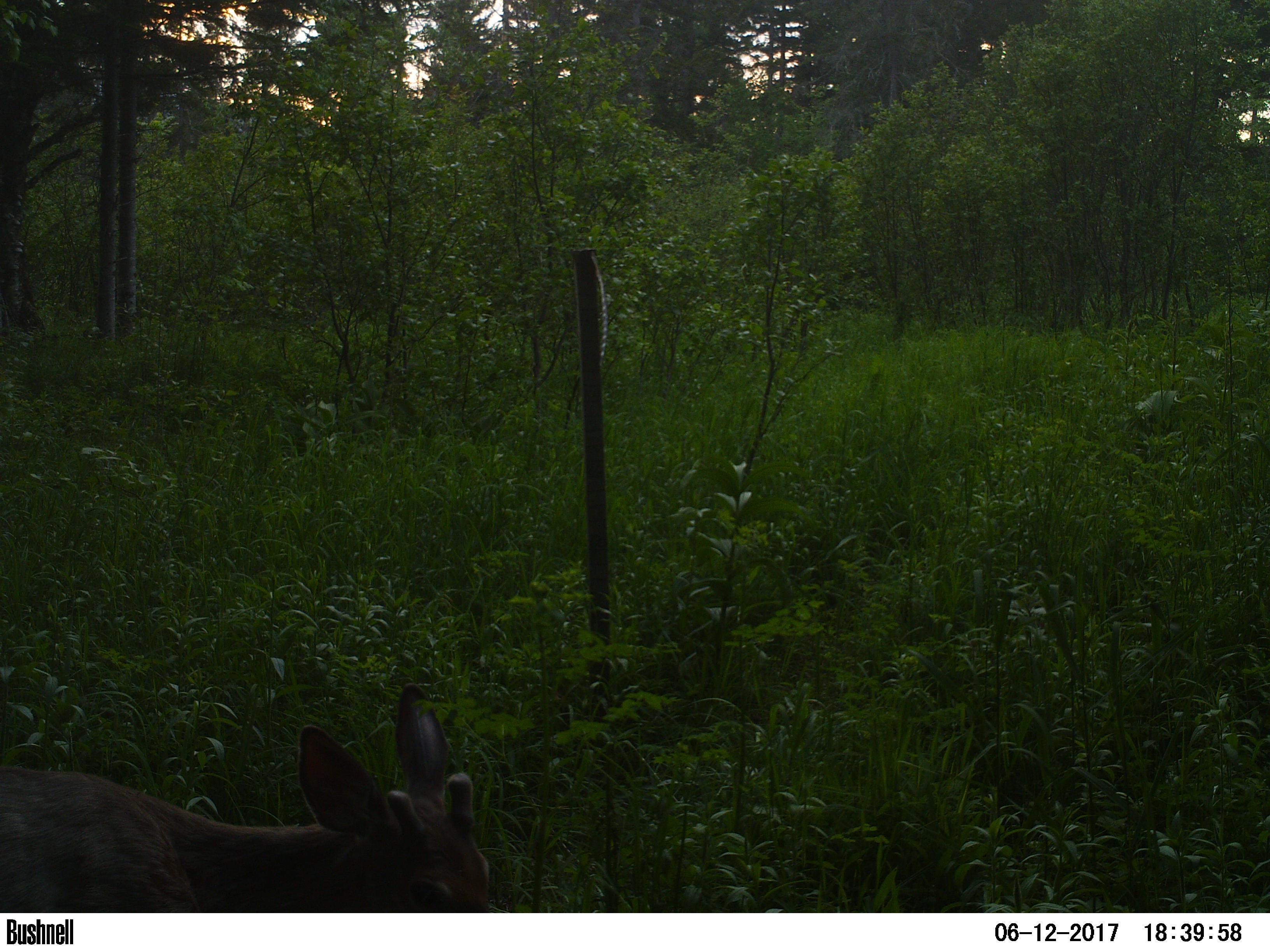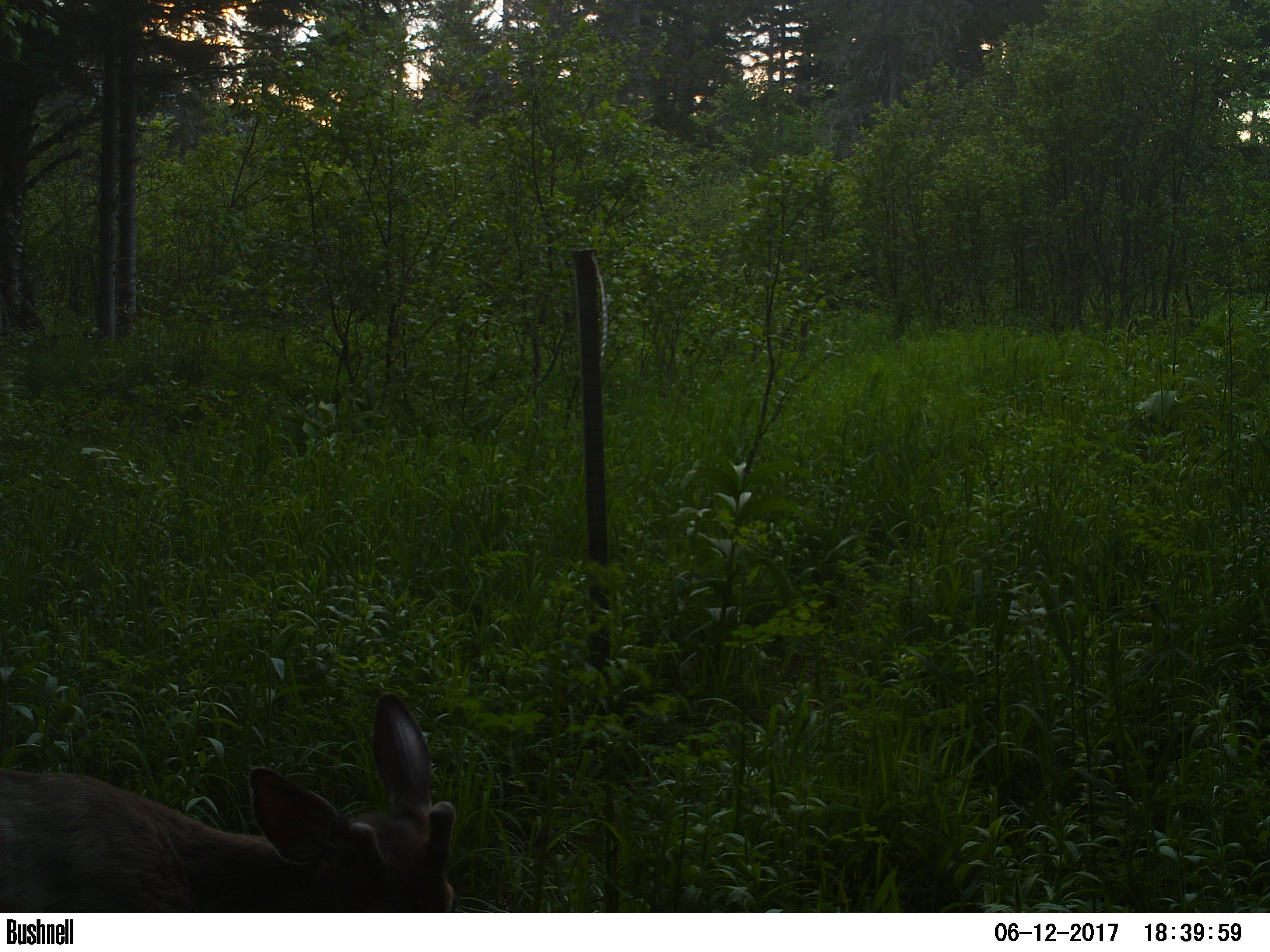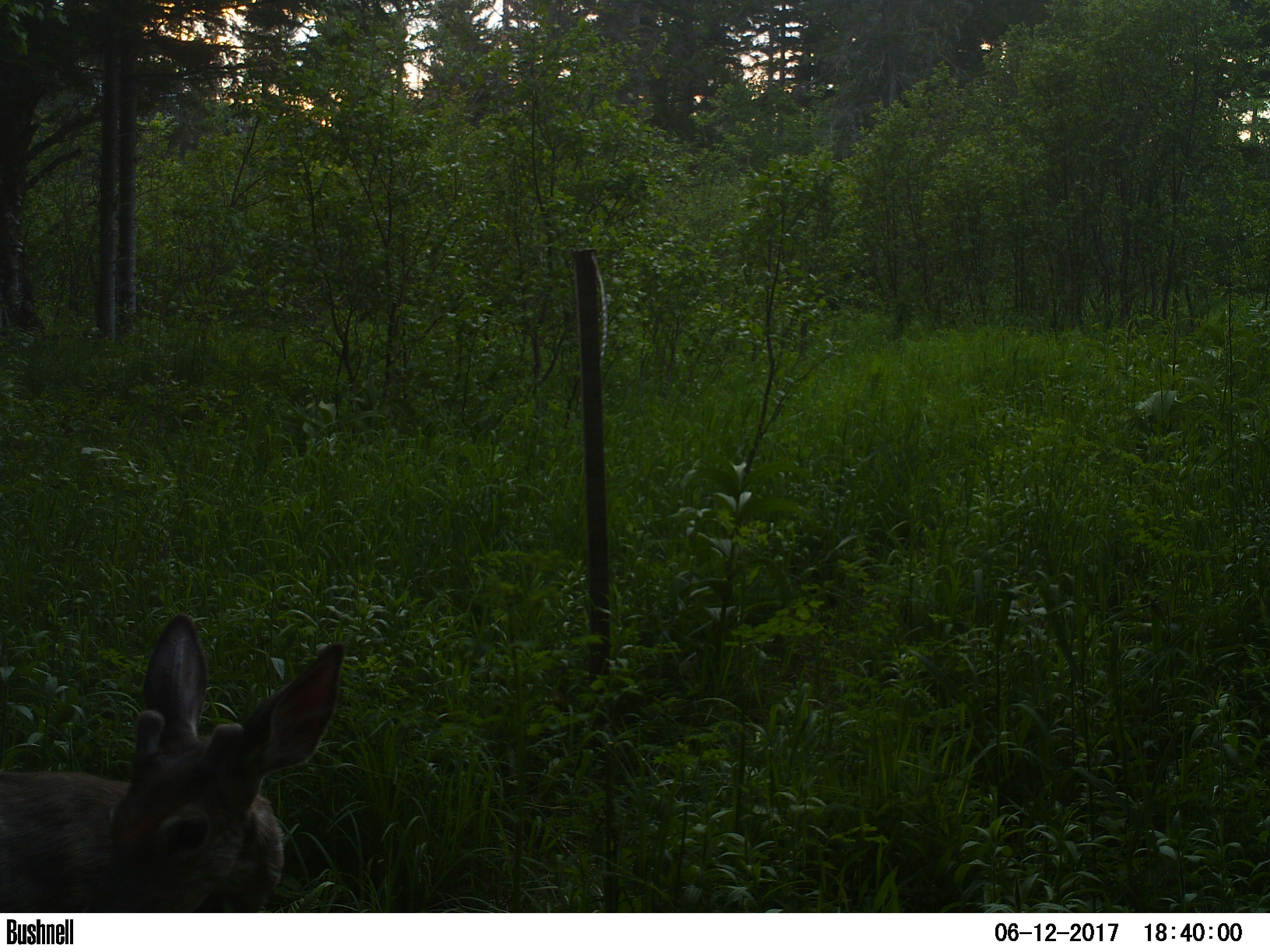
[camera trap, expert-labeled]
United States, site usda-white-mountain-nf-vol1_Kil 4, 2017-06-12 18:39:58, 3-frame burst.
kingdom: Animalia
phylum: Chordata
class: Mammalia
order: Artiodactyla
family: Cervidae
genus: Odocoileus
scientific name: Odocoileus virginianus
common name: white-tailed deer